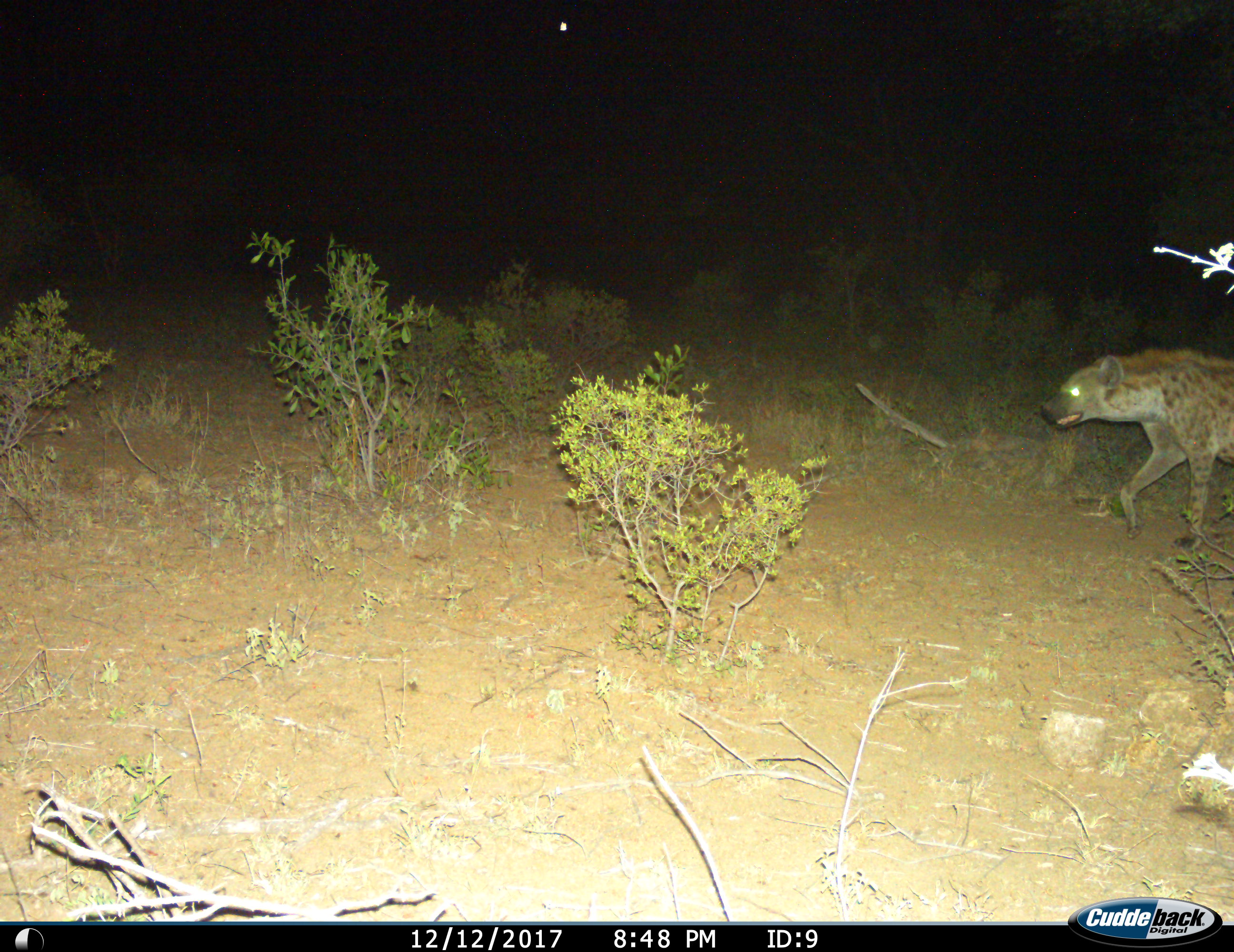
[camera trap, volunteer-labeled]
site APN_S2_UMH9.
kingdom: Animalia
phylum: Chordata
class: Mammalia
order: Carnivora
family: Hyaenidae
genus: Crocuta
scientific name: Crocuta crocuta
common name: spotted hyena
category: hyenaspotted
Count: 1.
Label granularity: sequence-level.